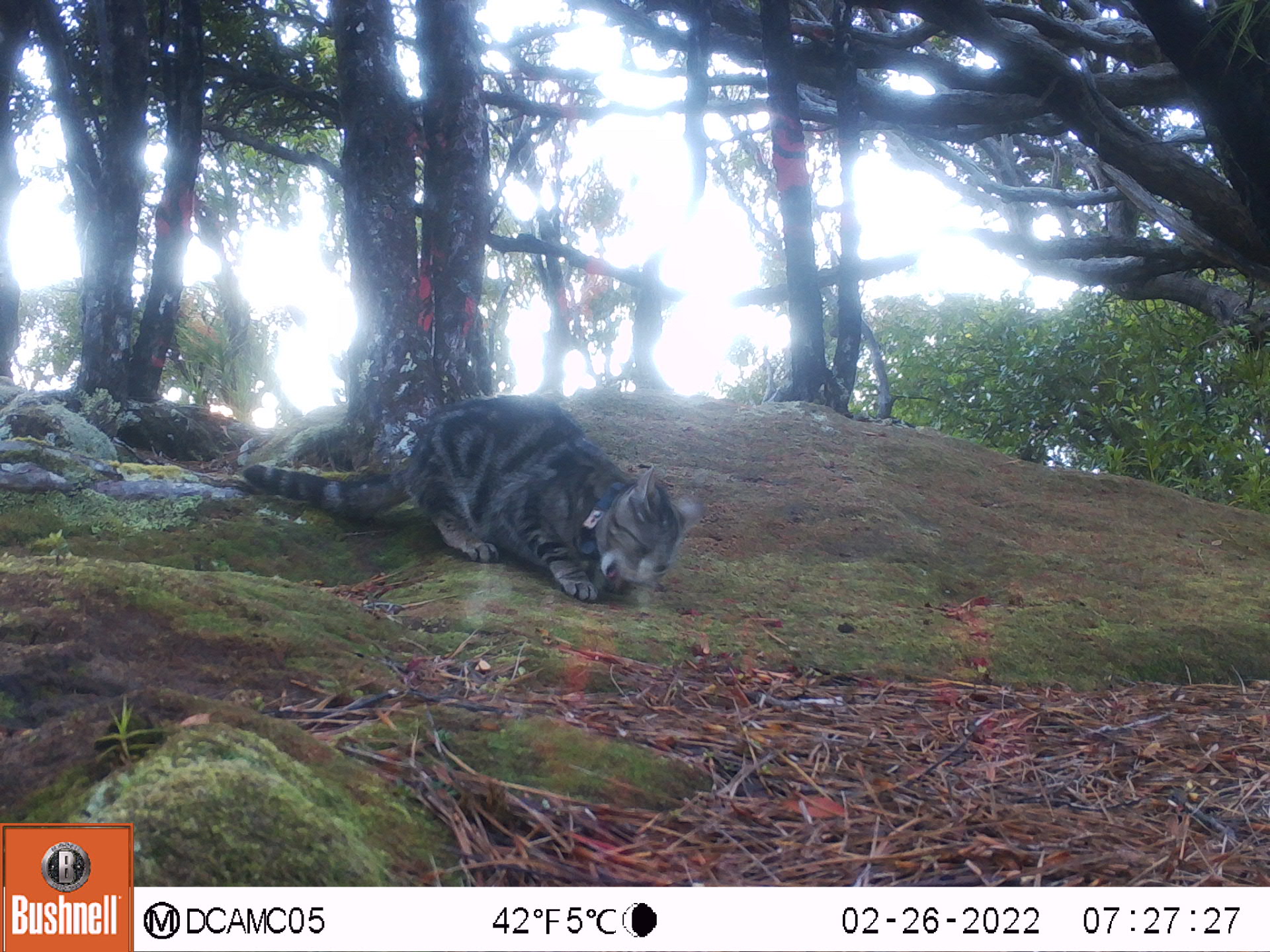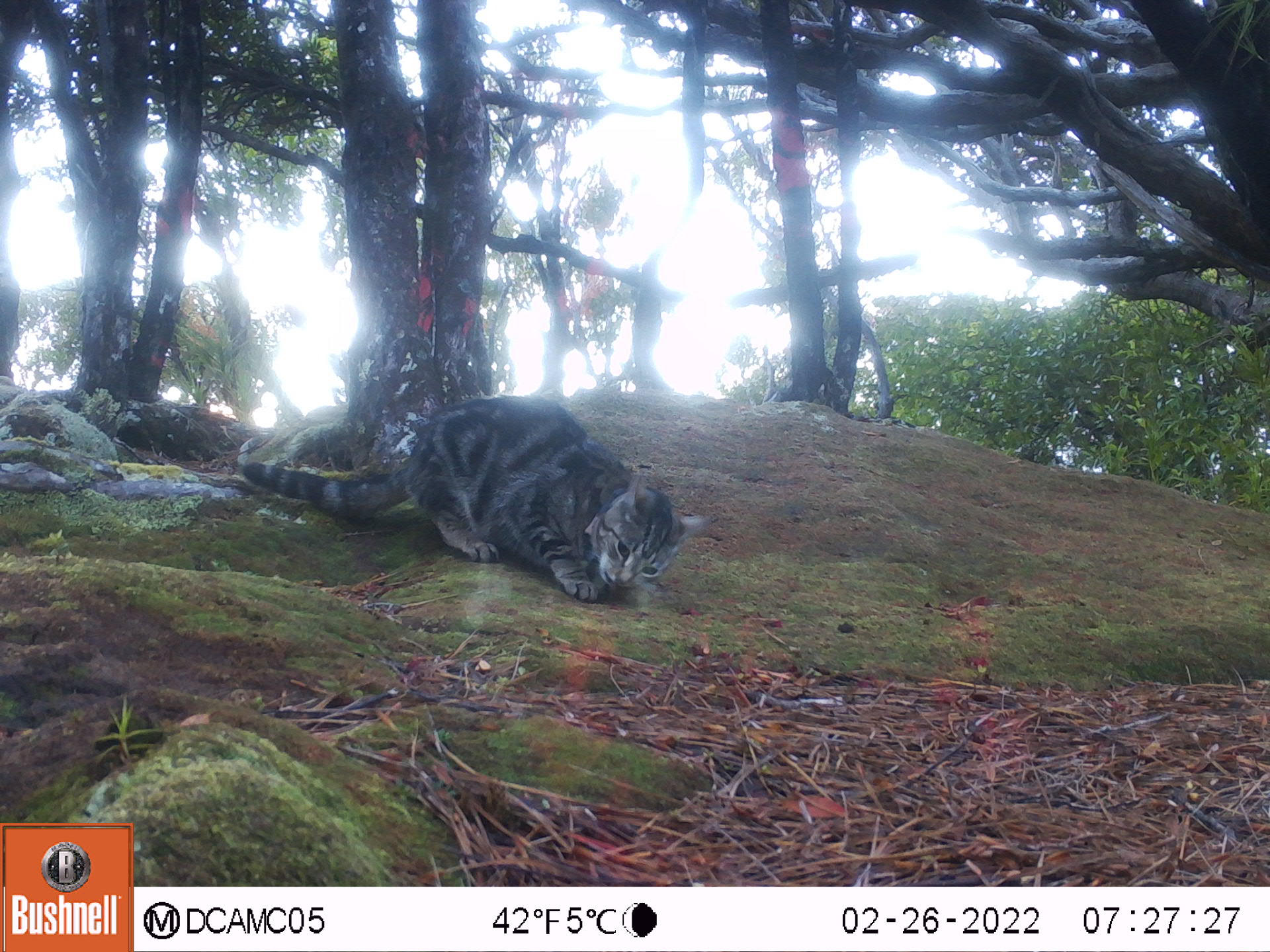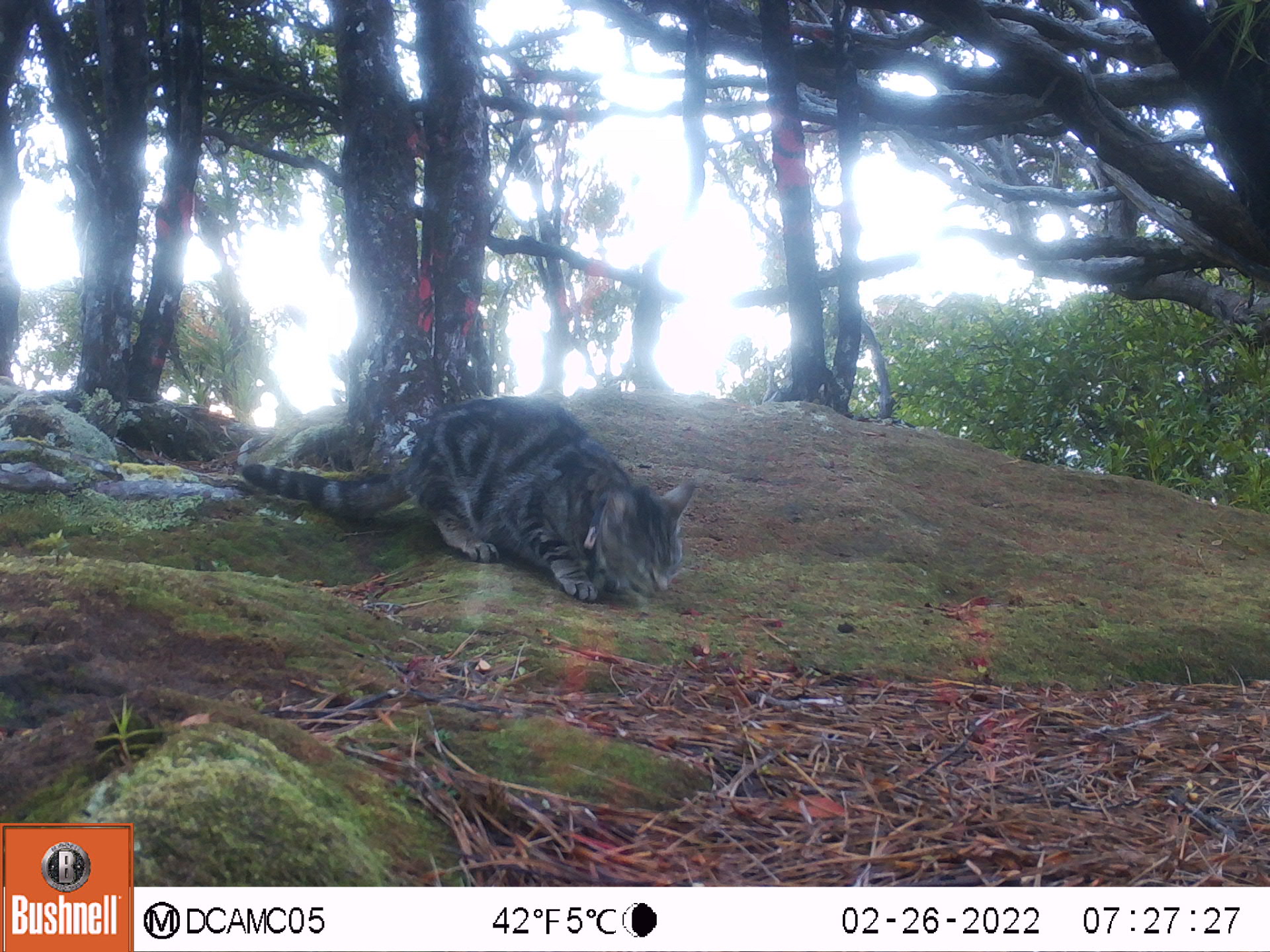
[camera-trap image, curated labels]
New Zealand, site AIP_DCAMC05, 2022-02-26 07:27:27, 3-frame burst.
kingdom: Animalia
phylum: Chordata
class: Mammalia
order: Carnivora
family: Felidae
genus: Felis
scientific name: Felis catus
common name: domestic cat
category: cat